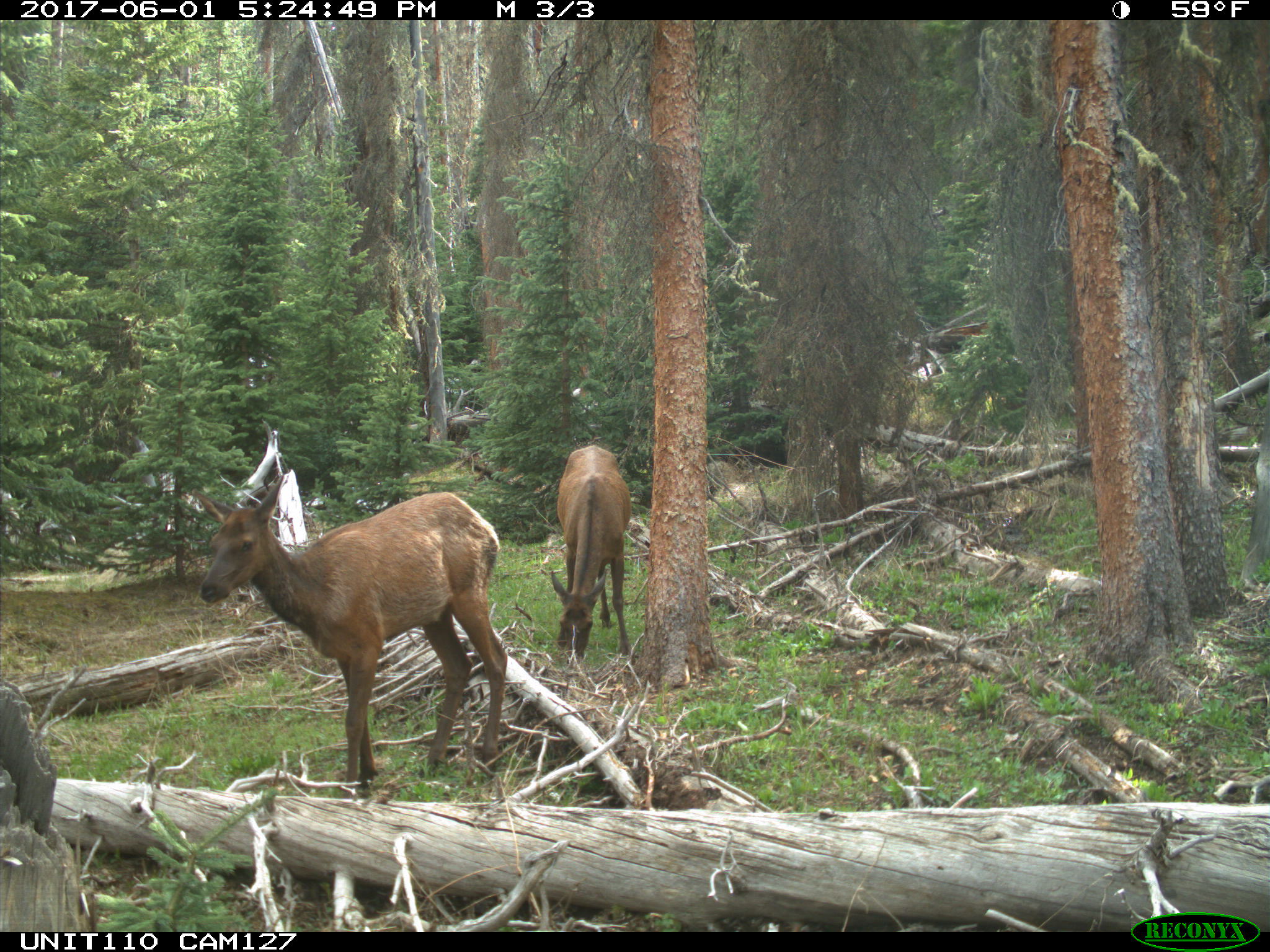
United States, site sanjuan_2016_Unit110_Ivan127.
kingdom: Animalia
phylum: Chordata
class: Mammalia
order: Artiodactyla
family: Cervidae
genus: Cervus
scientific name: Cervus elaphus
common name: red deer